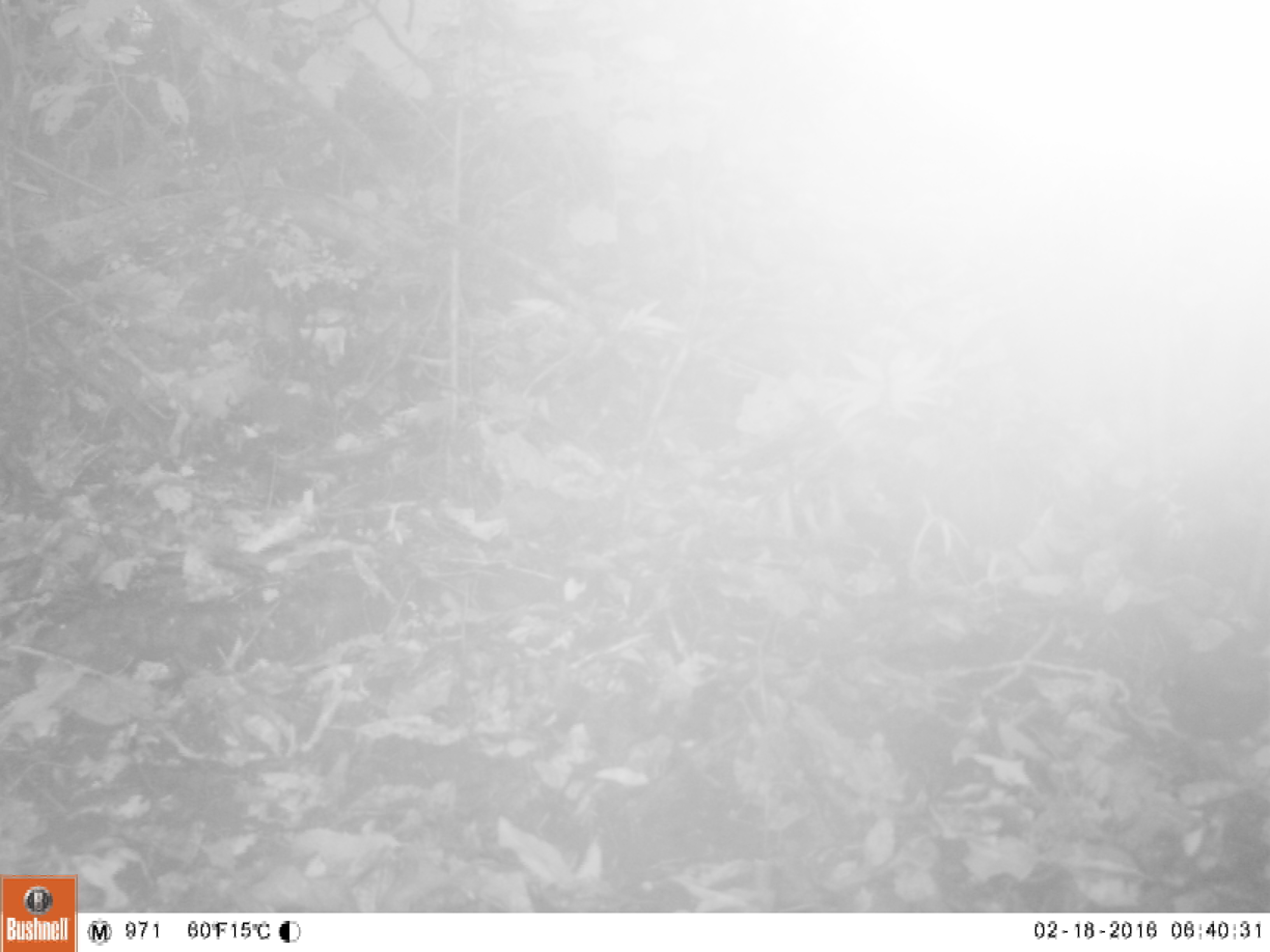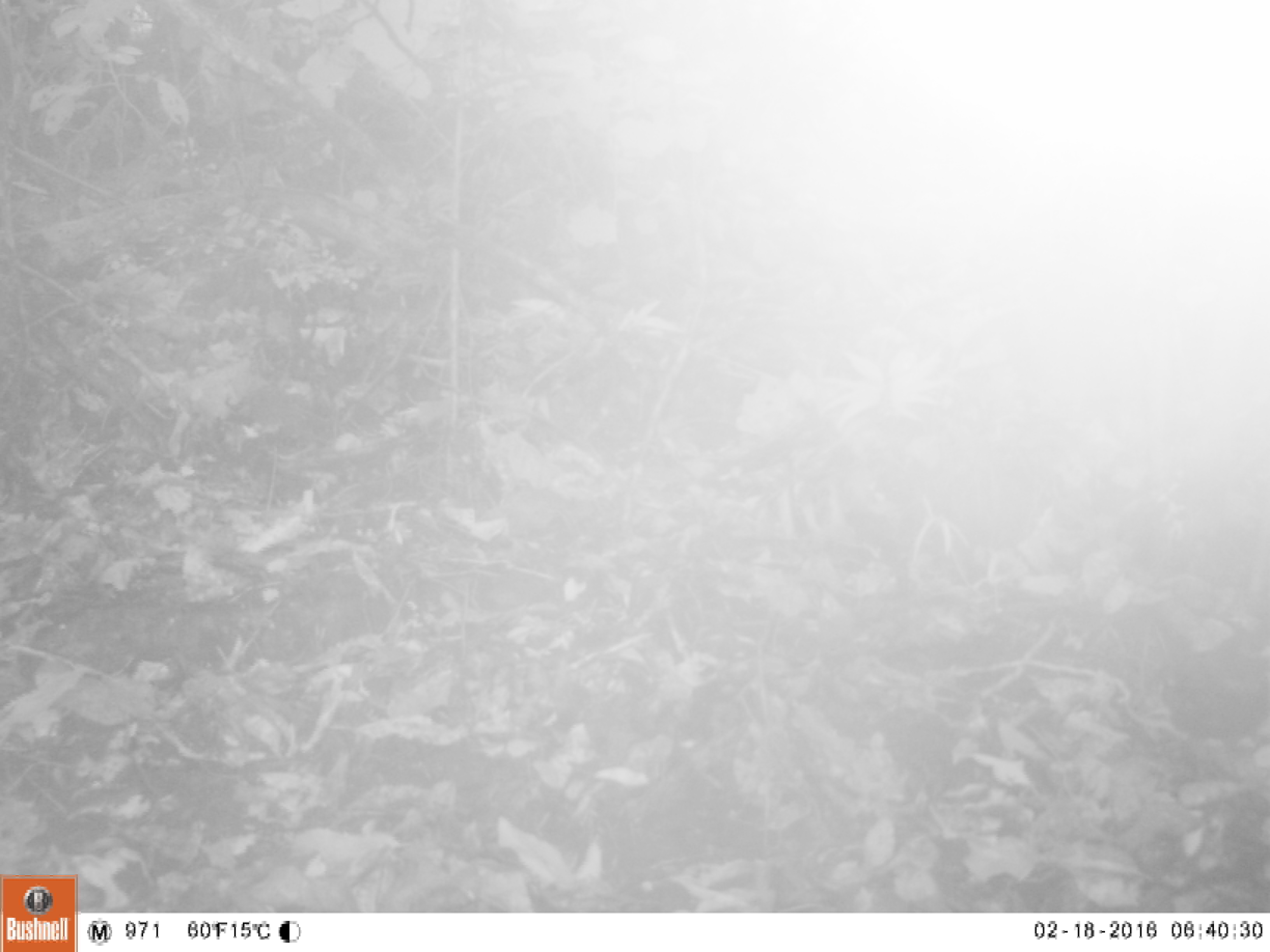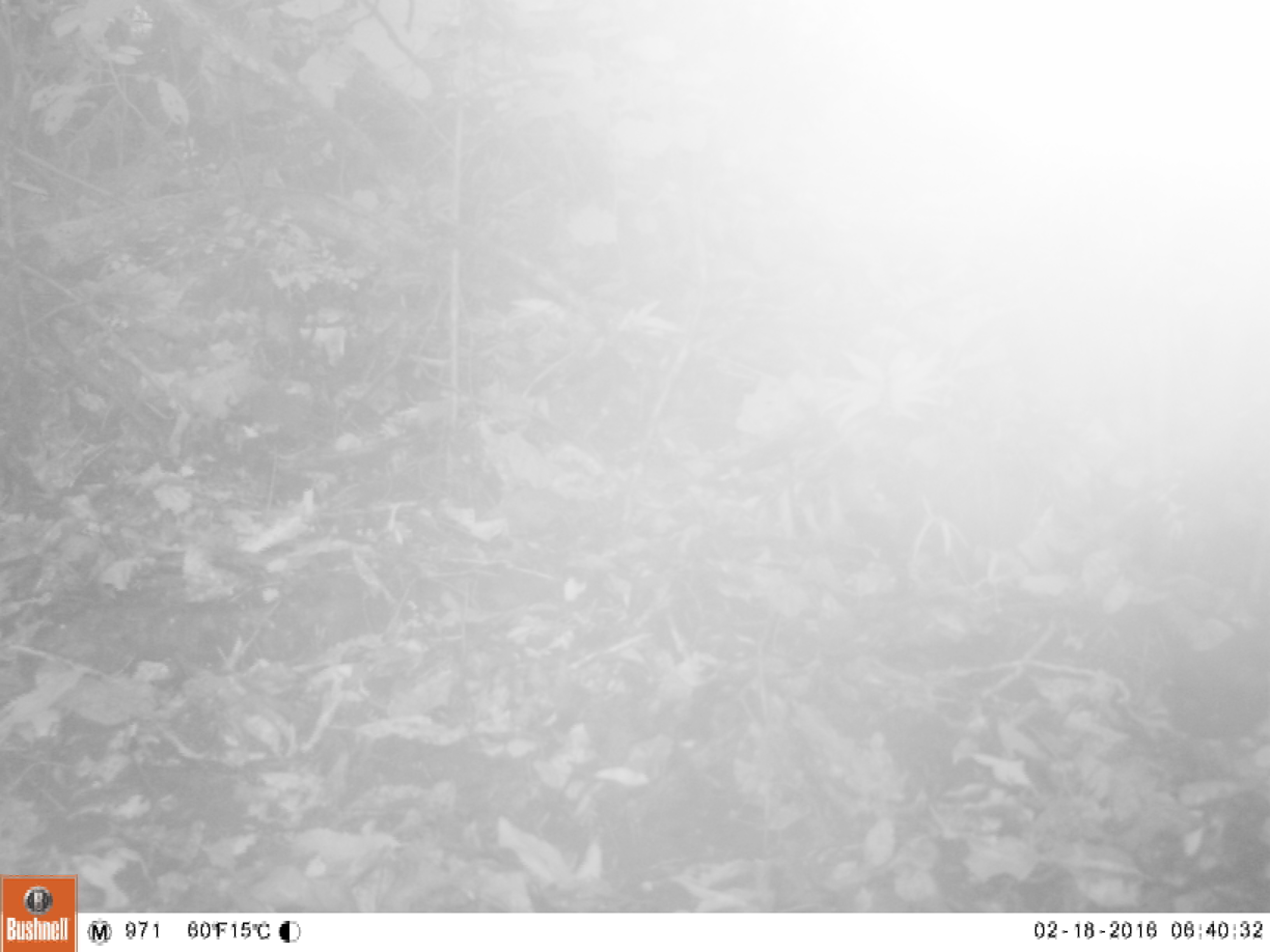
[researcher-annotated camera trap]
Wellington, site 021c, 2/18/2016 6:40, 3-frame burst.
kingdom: Animalia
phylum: Chordata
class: Aves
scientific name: Aves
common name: bird